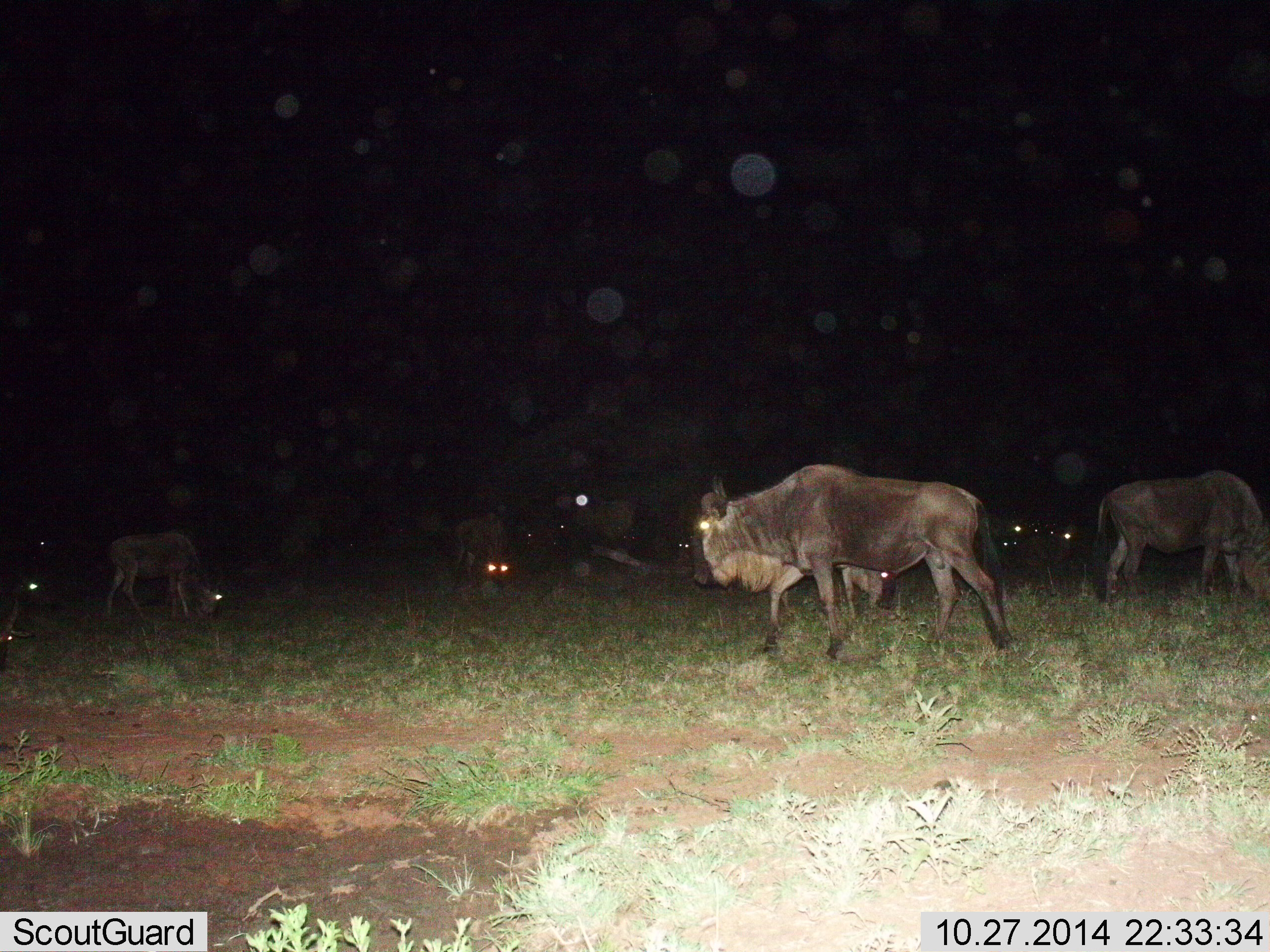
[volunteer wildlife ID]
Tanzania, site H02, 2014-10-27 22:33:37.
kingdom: Animalia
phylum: Chordata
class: Mammalia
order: Artiodactyla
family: Bovidae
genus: Connochaetes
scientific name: Connochaetes taurinus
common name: blue wildebeest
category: wildebeest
Wildebeest (blue wildebeest) (Connochaetes taurinus), count 7. Behavior (volunteer vote fractions): standing 45%, resting 0%, moving 82%, interacting 0%. Young present (vote fraction): 18%. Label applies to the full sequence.